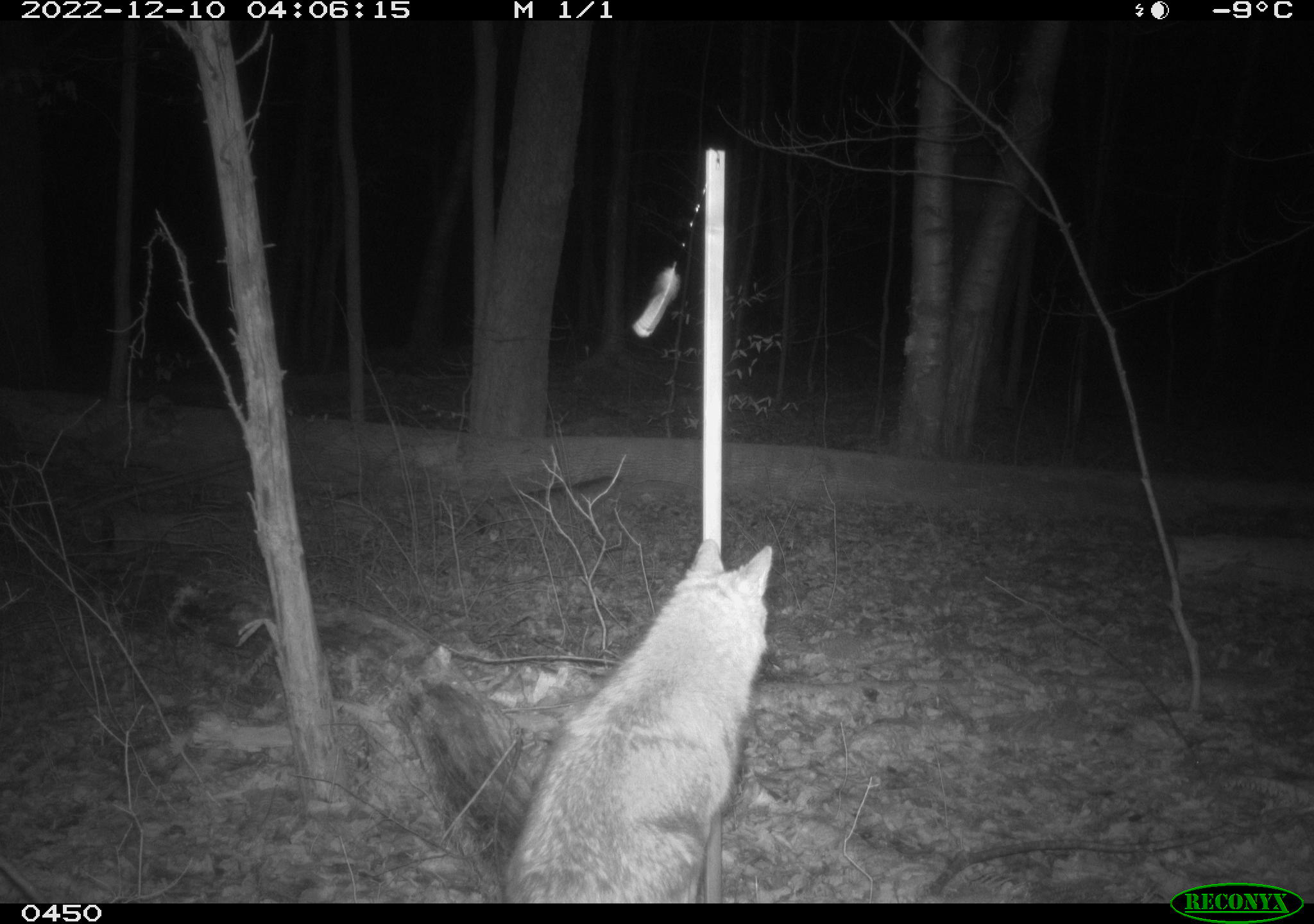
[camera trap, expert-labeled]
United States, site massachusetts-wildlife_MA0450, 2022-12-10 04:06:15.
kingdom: Animalia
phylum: Chordata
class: Mammalia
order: Carnivora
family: Canidae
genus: Canis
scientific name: Canis latrans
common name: coyote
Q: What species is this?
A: Coyote (Canis latrans).